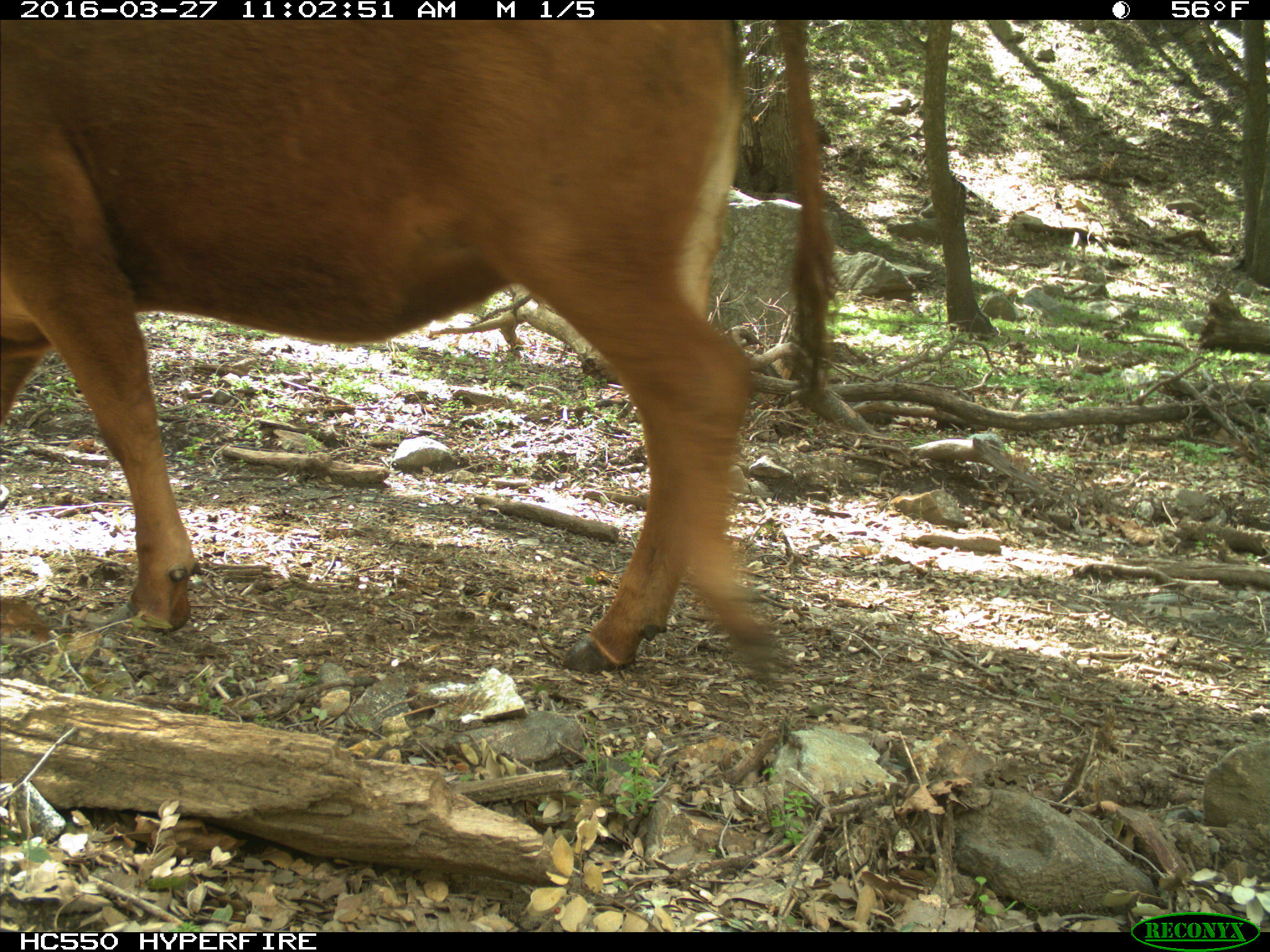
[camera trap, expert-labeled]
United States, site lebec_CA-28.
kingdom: Animalia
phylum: Chordata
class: Mammalia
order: Artiodactyla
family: Bovidae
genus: Bos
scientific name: Bos taurus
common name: domestic cow